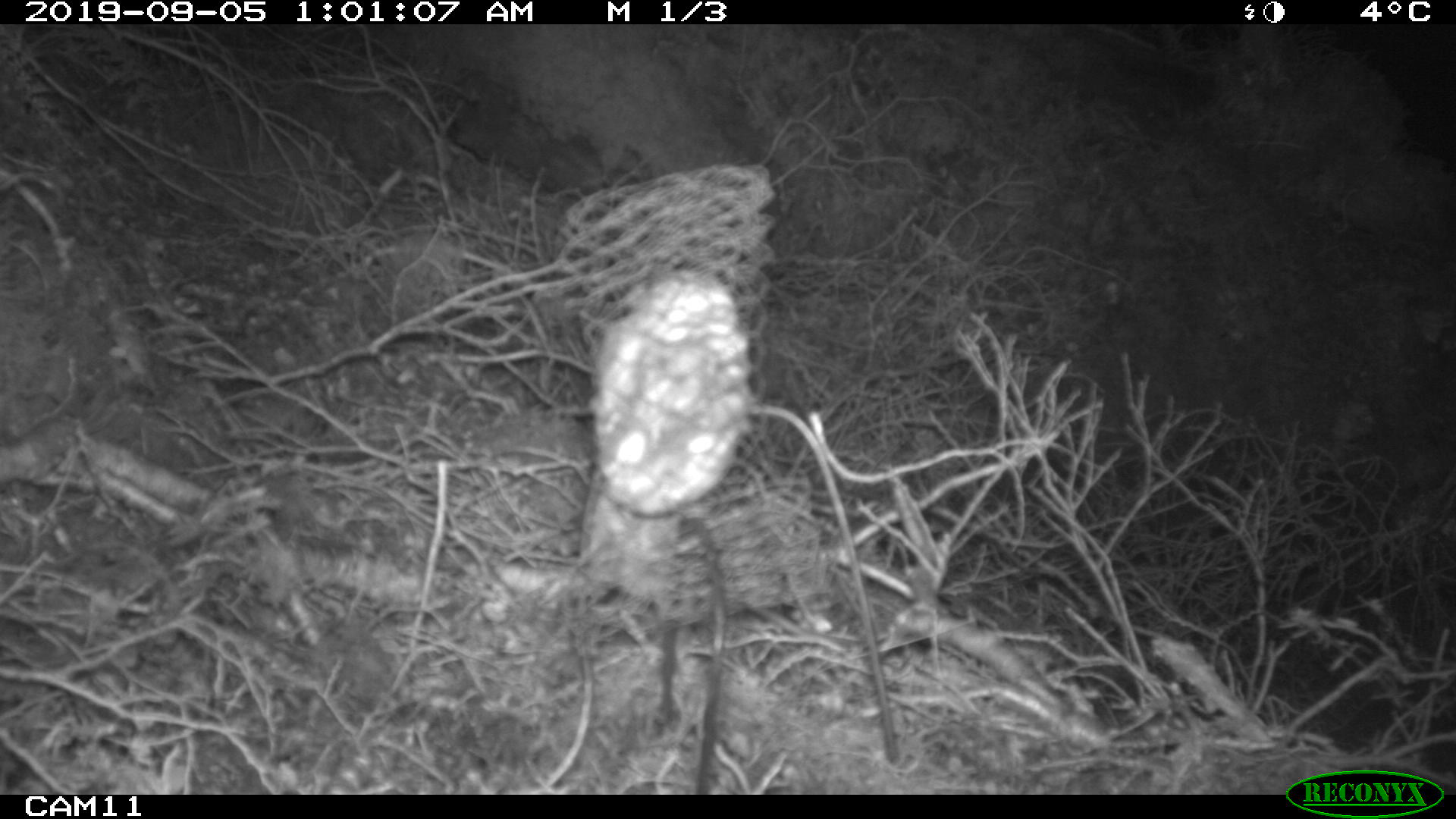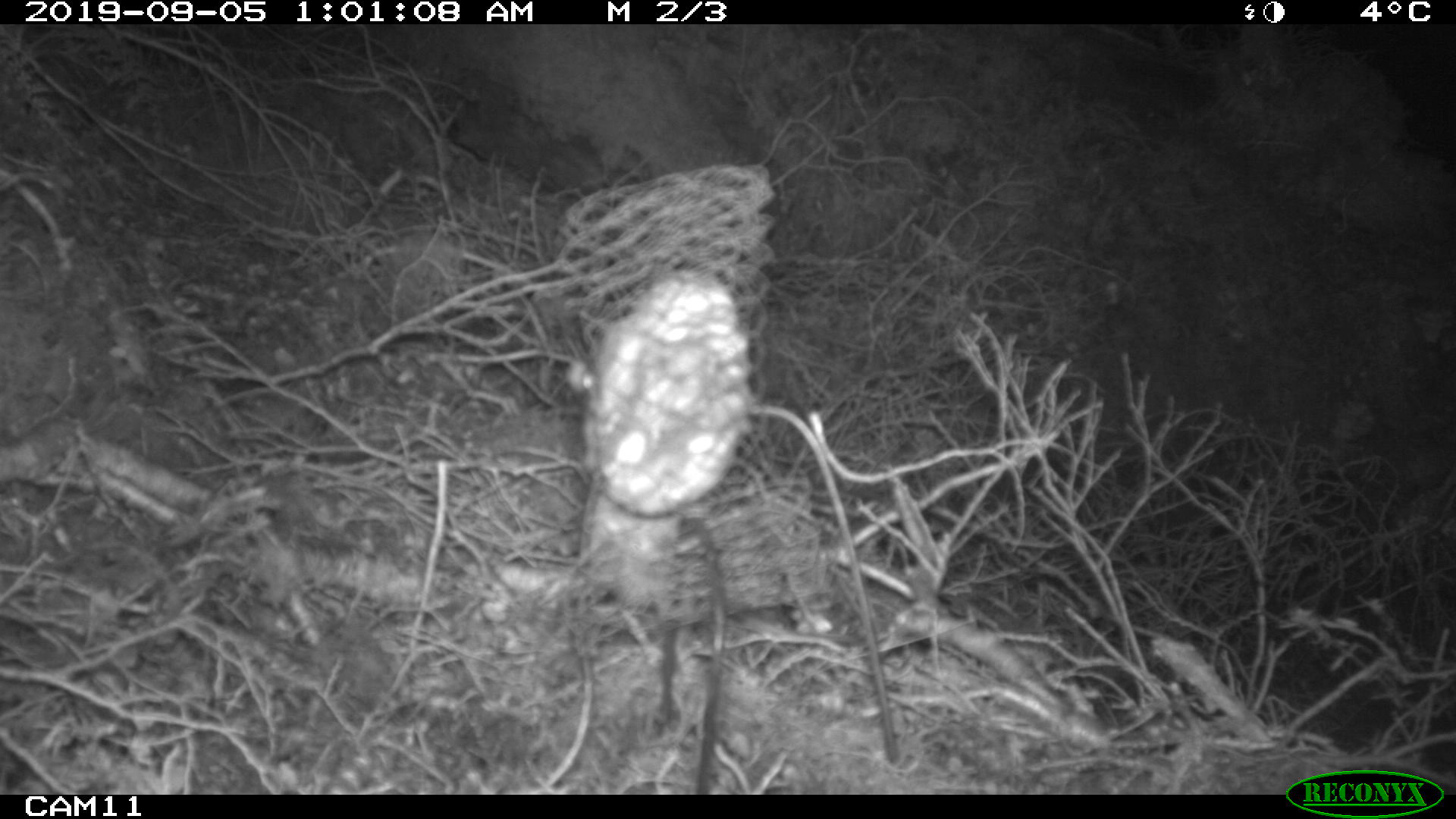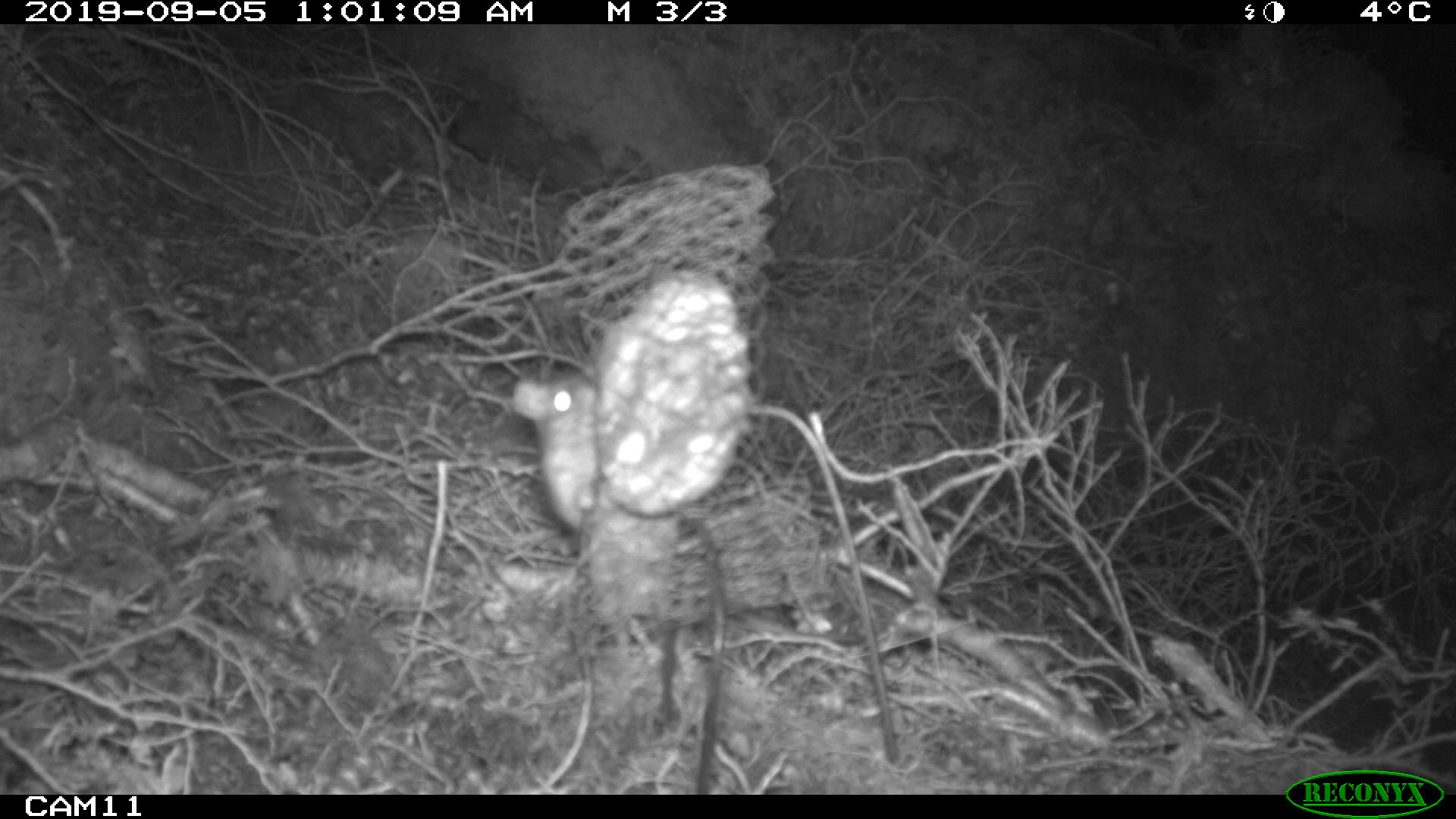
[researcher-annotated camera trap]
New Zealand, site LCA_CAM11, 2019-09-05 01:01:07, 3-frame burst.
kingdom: Animalia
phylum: Chordata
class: Mammalia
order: Rodentia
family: Muridae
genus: Rattus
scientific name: Rattus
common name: rat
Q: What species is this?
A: Rat (Rattus).